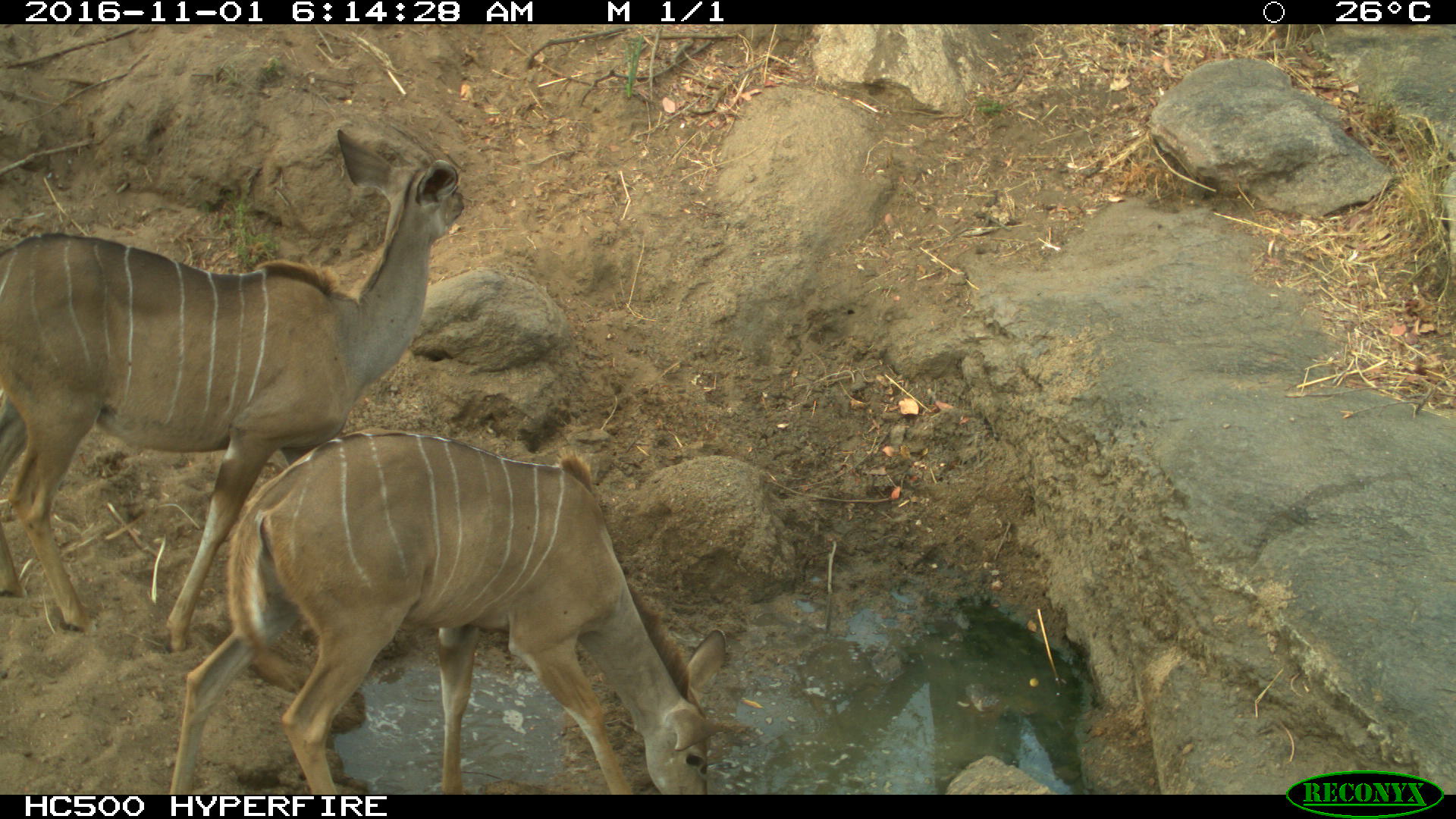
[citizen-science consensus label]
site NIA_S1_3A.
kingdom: Animalia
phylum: Chordata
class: Mammalia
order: Artiodactyla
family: Bovidae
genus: Tragelaphus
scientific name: Tragelaphus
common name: kudu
Kudu (Tragelaphus), count 2. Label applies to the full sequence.